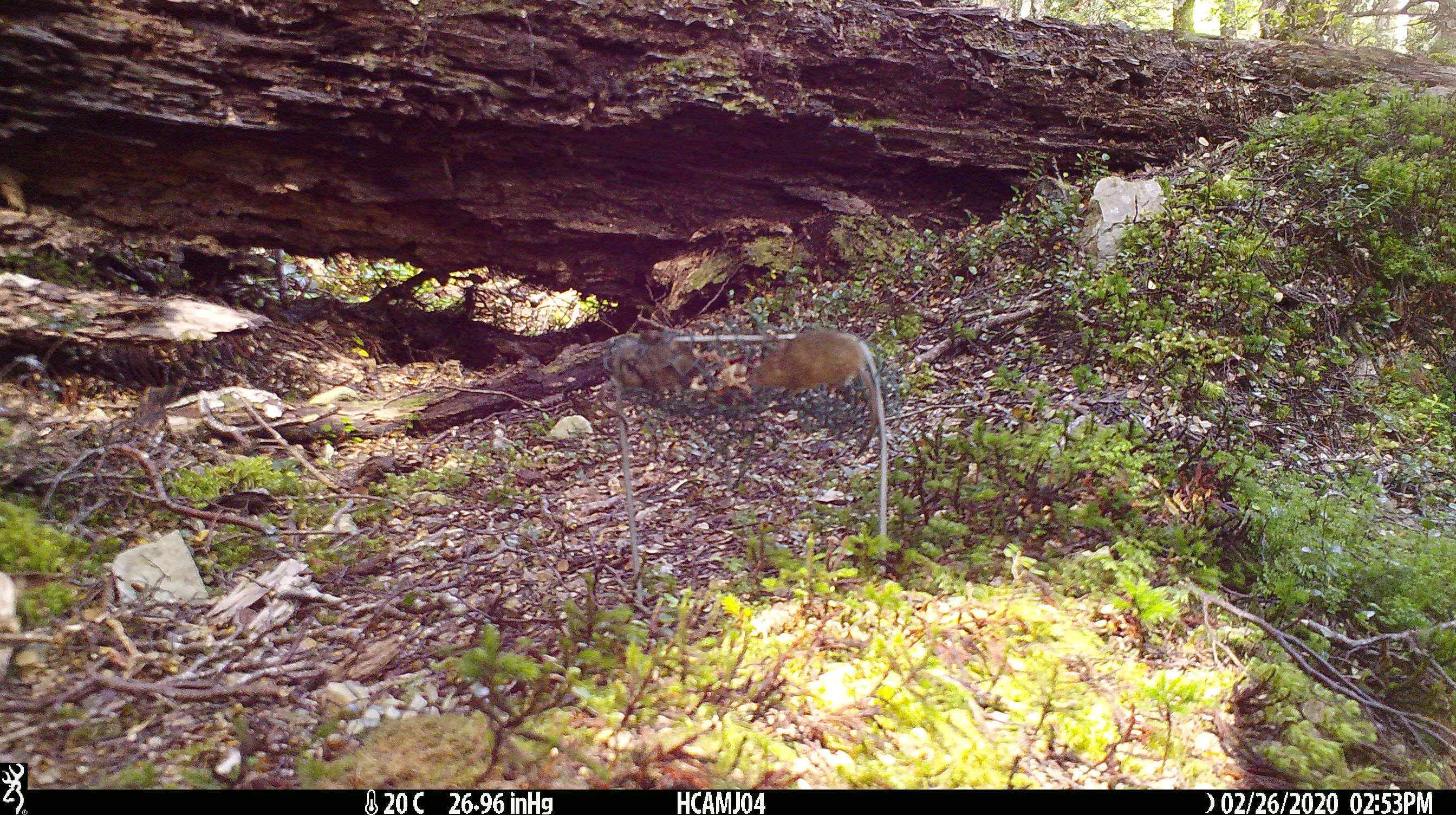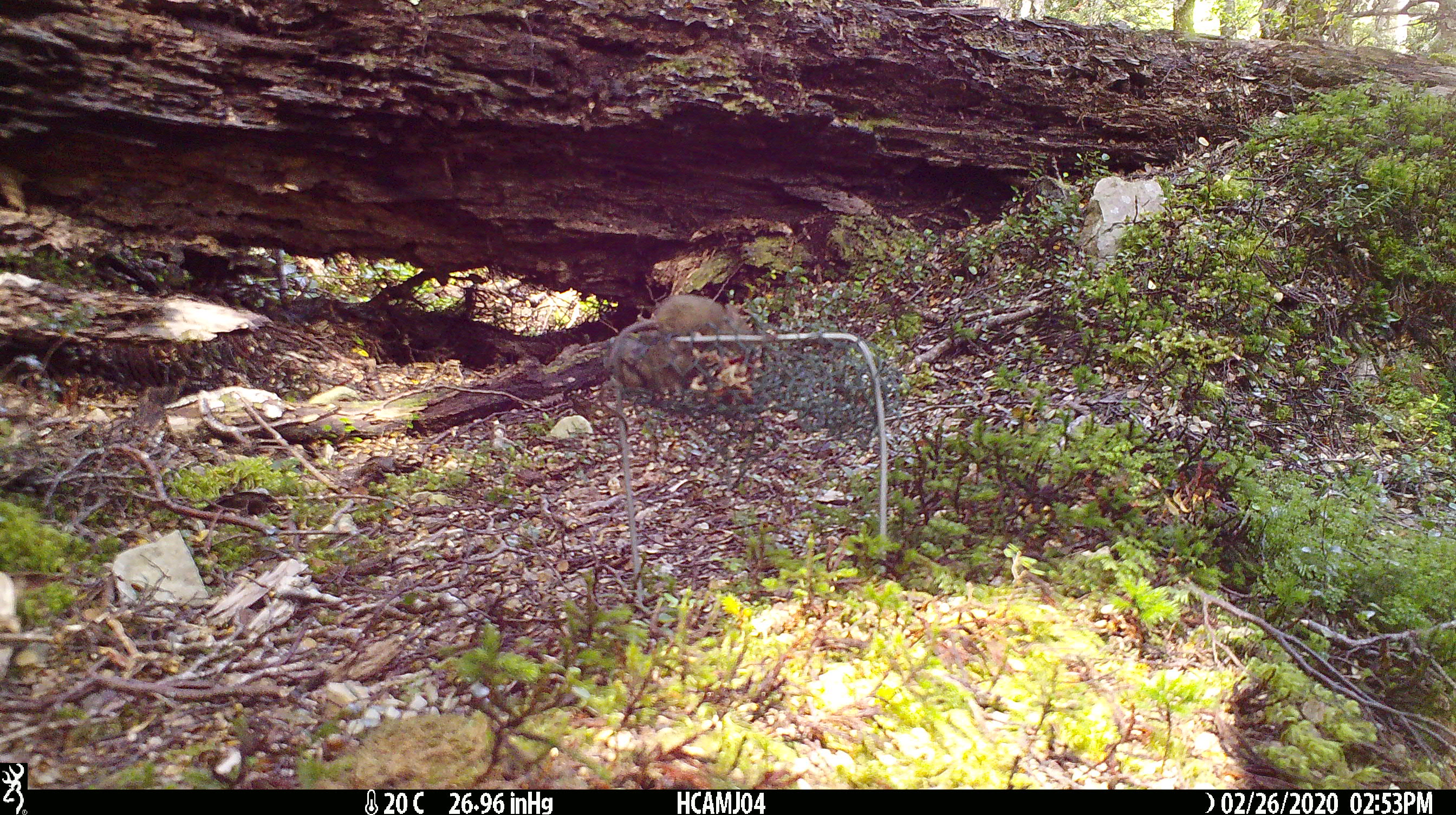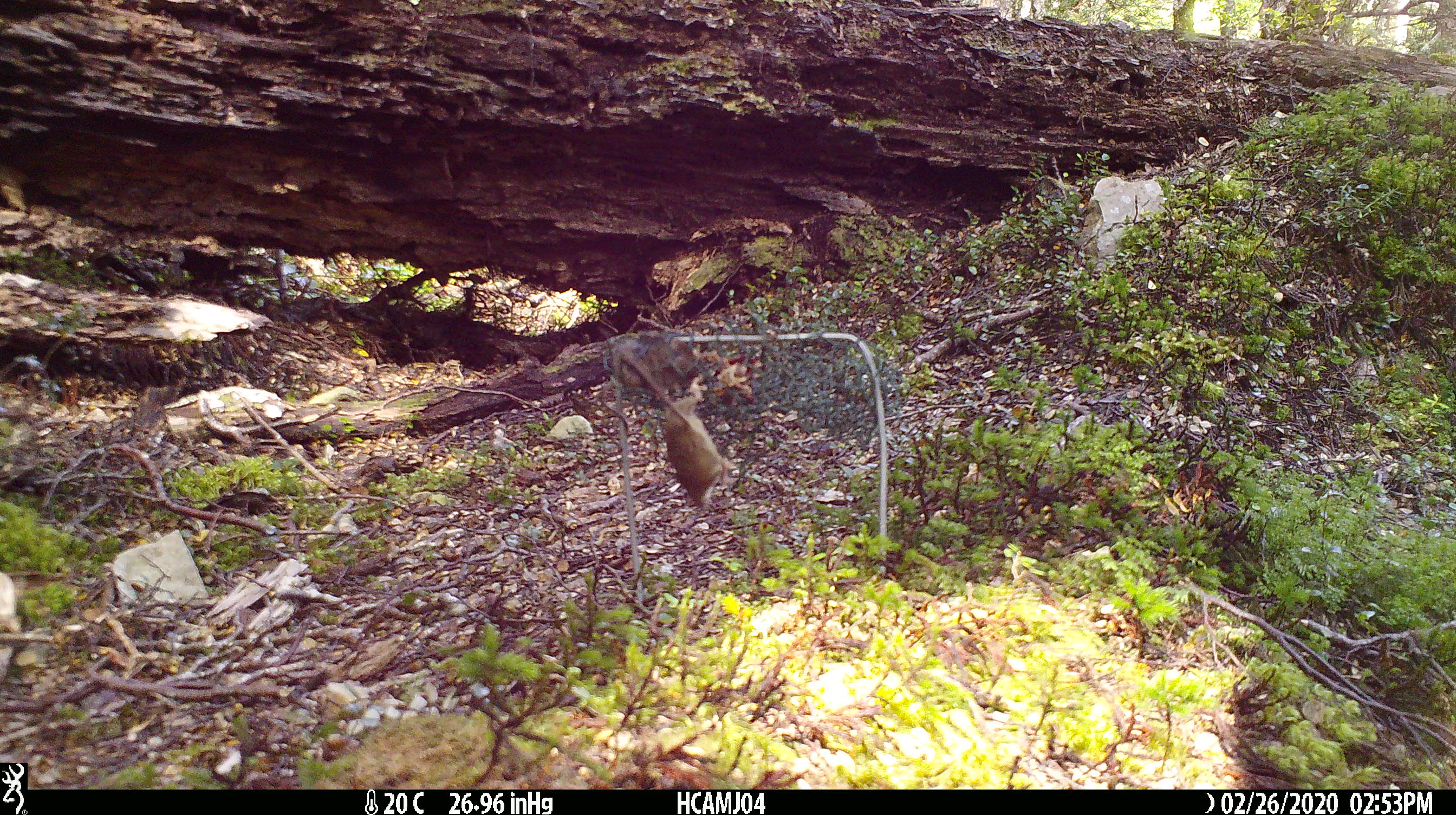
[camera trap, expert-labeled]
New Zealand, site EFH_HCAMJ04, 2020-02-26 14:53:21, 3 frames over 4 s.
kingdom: Animalia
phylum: Chordata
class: Mammalia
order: Rodentia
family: Muridae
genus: Mus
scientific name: Mus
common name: mouse